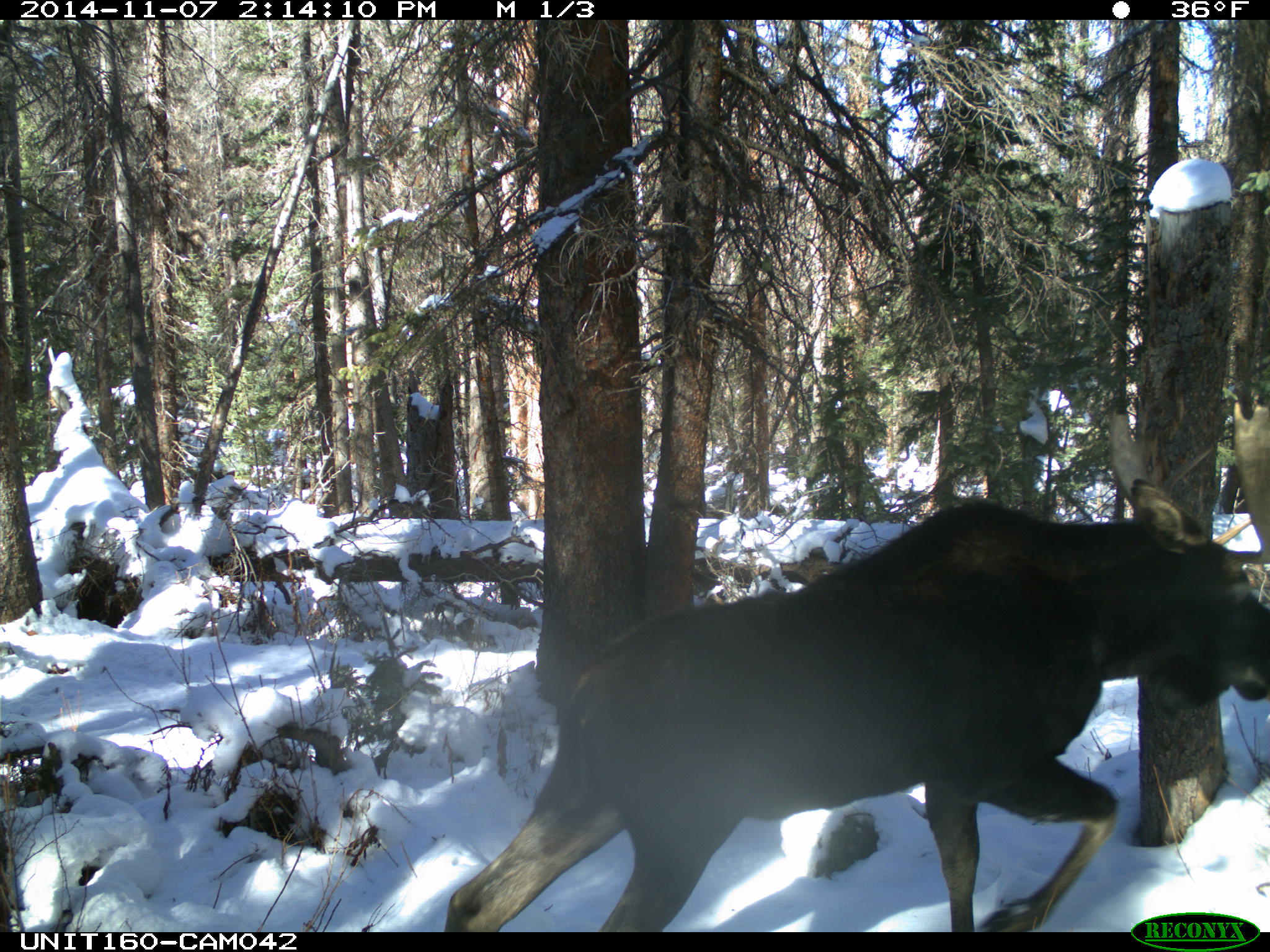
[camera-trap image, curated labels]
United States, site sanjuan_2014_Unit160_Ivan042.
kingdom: Animalia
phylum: Chordata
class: Mammalia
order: Artiodactyla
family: Cervidae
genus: Alces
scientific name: Alces alces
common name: moose